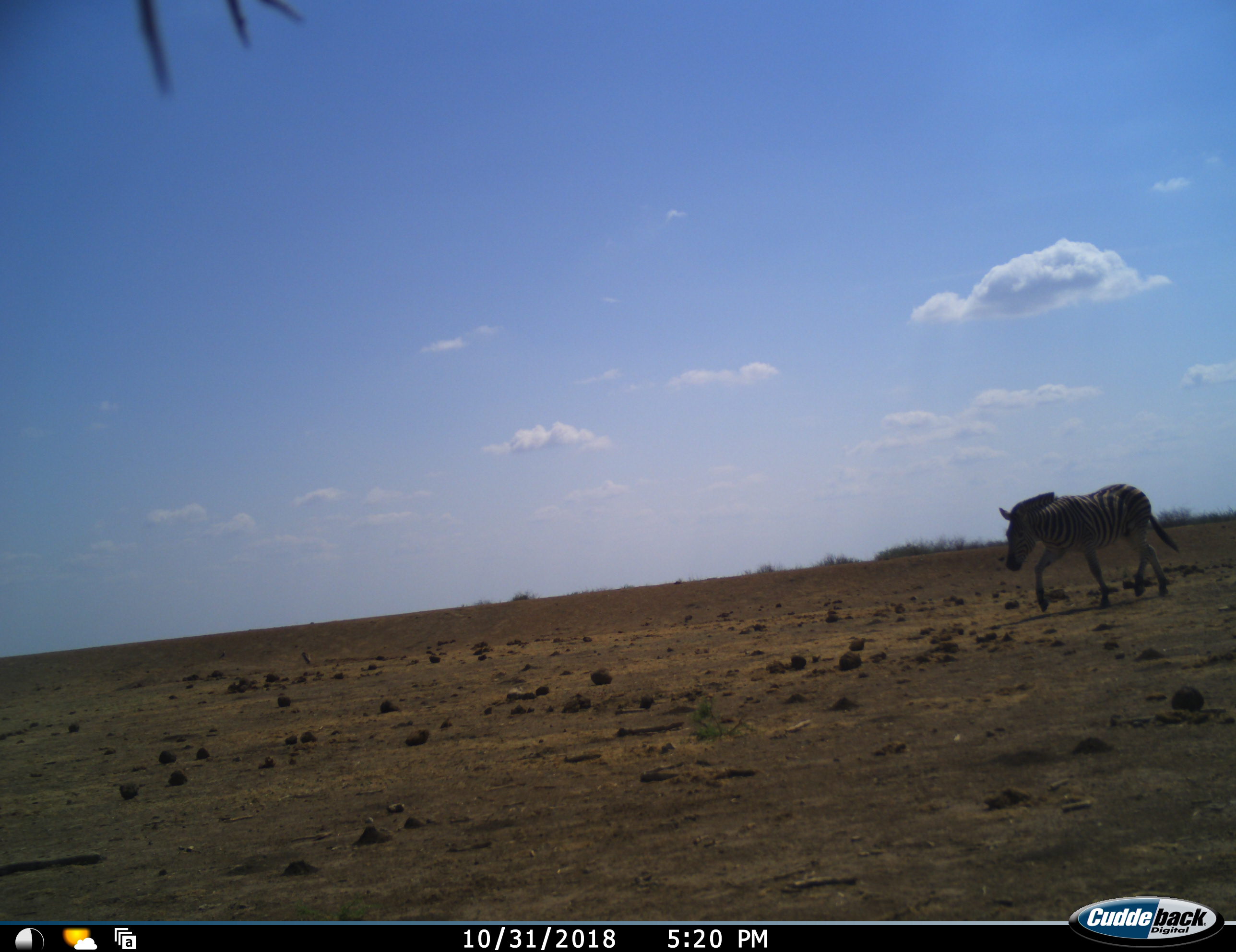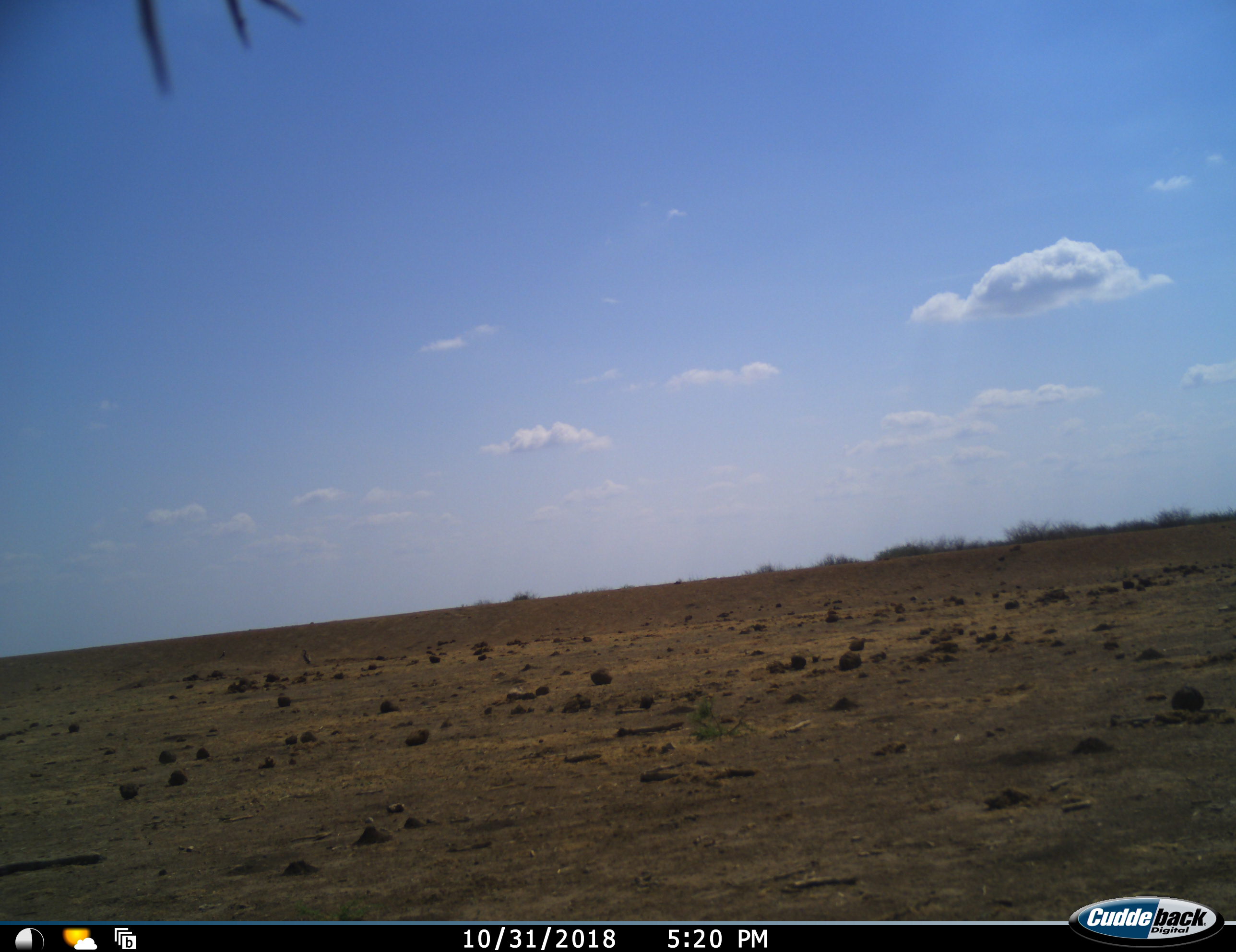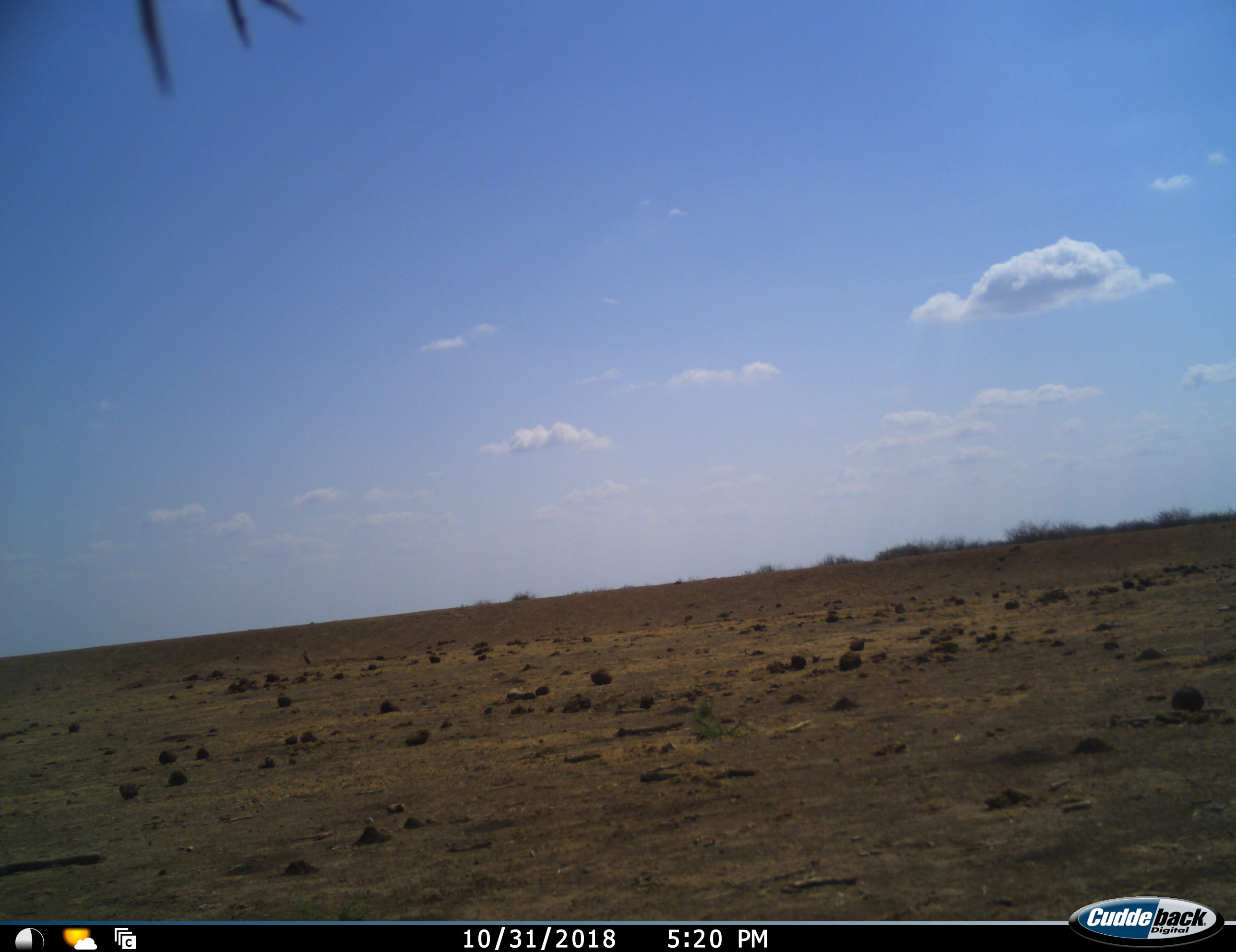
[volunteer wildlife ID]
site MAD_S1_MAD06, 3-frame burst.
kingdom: Animalia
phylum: Chordata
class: Mammalia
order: Perissodactyla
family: Equidae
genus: Equus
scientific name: Equus quagga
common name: plains zebra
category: zebraplains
Zebraplains (plains zebra) (Equus quagga), count 1. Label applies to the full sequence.